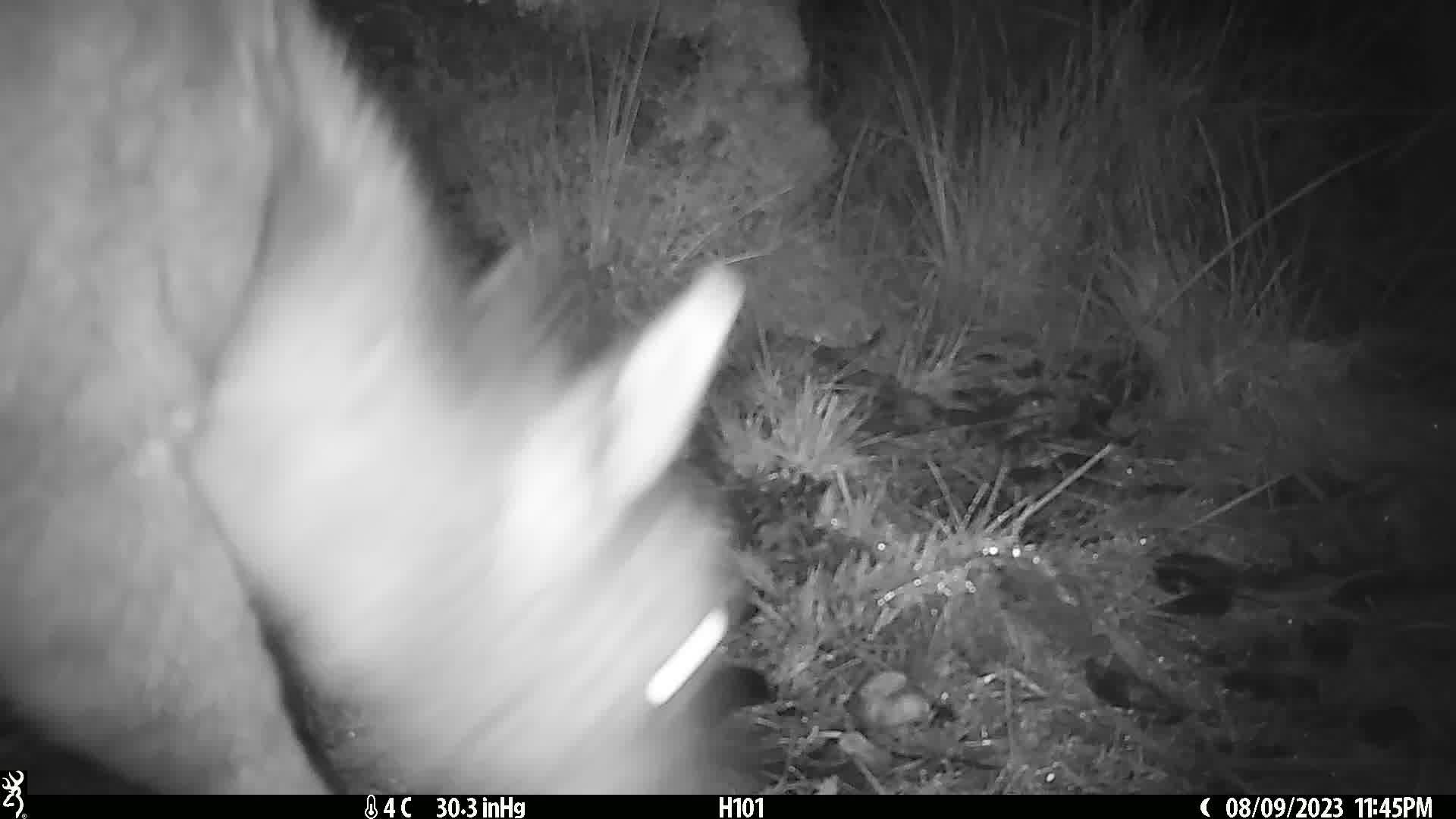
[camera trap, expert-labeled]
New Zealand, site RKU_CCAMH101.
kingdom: Animalia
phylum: Chordata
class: Mammalia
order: Artiodactyla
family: Cervidae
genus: Odocoileus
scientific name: Odocoileus virginianus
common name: white-tailed deer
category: white tailed deer